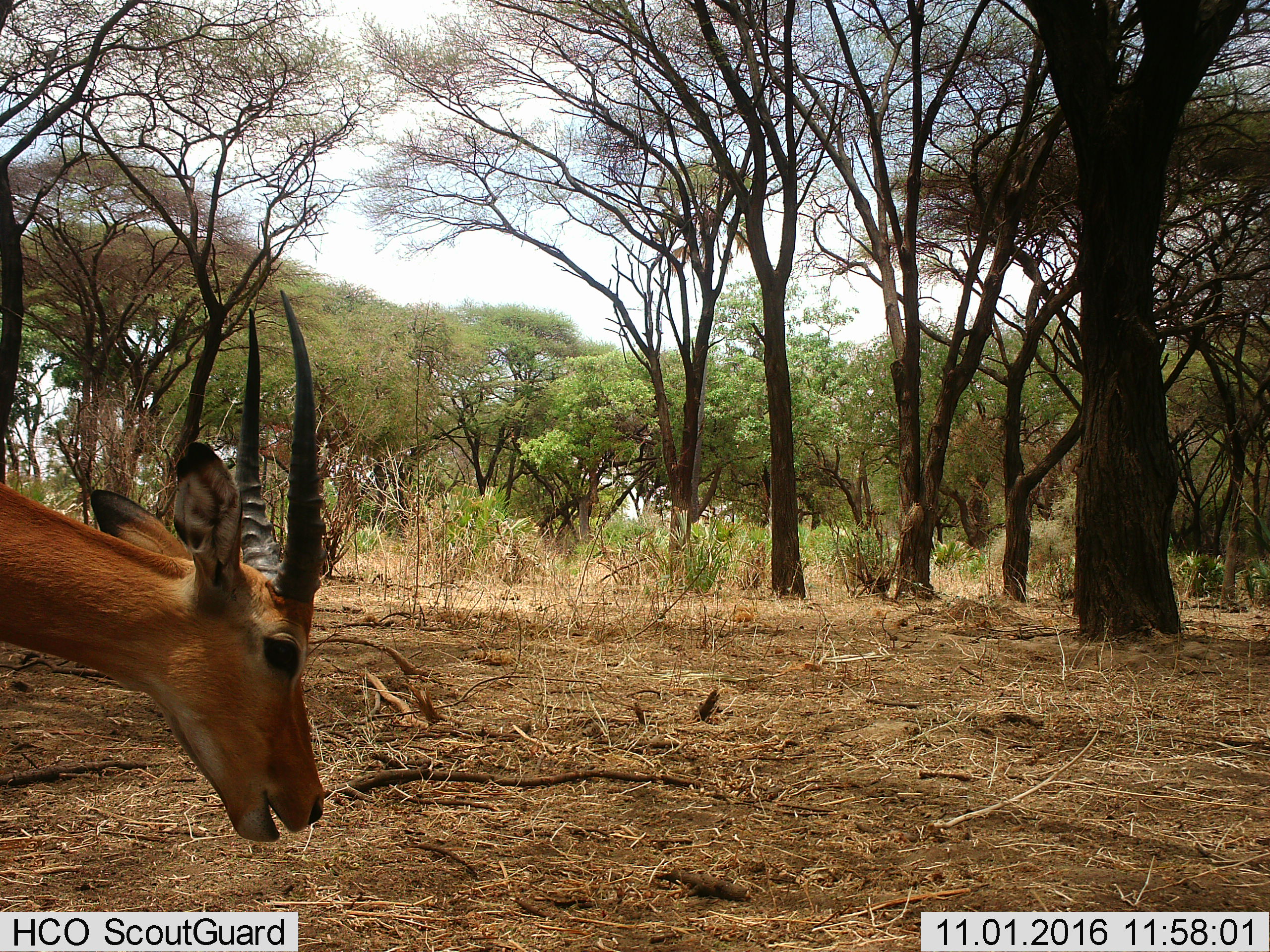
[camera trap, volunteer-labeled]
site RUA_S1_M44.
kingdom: Animalia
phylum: Chordata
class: Mammalia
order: Artiodactyla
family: Bovidae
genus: Aepyceros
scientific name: Aepyceros melampus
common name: impala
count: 1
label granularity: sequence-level